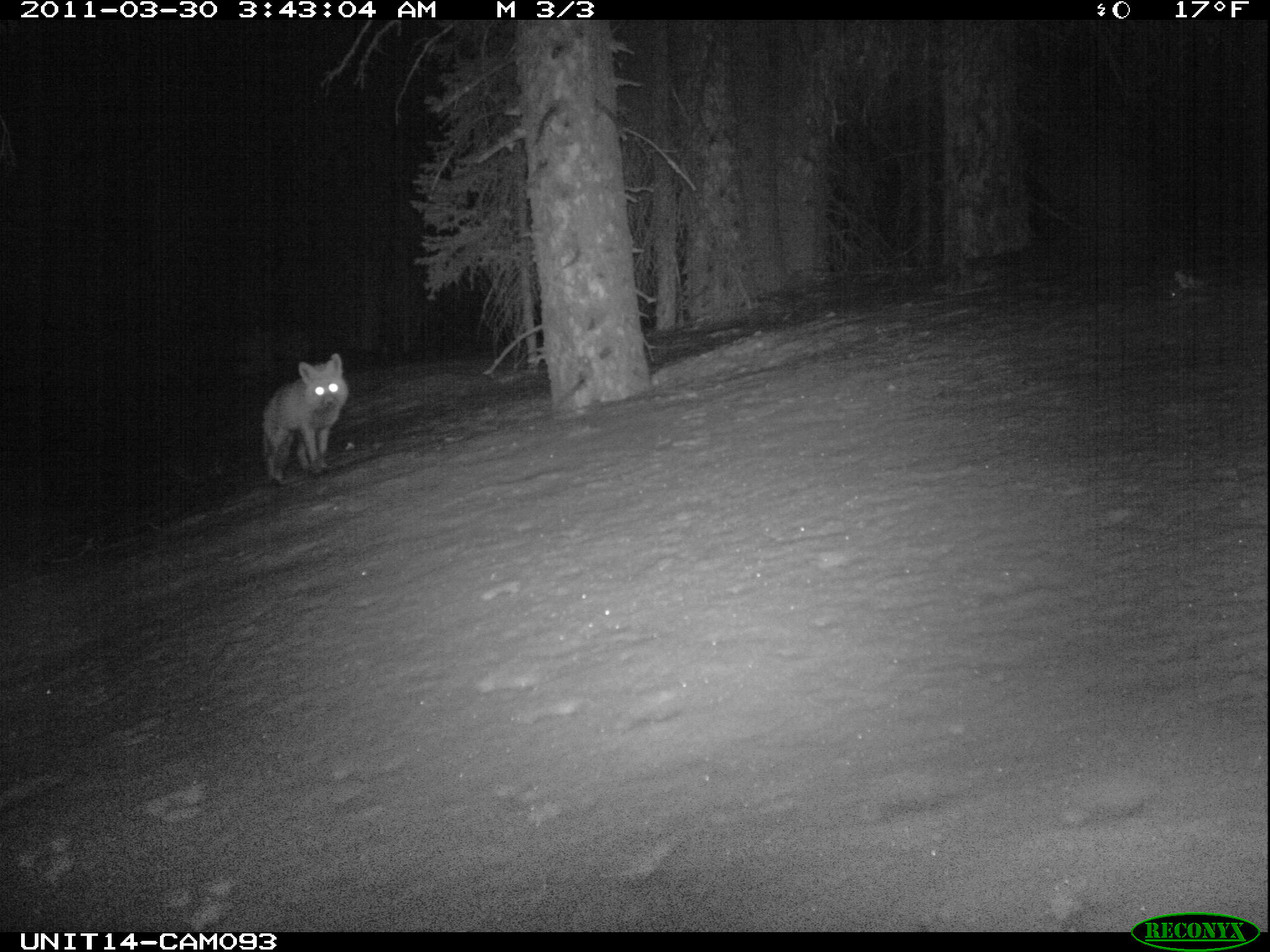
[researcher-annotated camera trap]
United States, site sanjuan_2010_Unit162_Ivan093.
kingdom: Animalia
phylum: Chordata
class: Mammalia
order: Carnivora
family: Canidae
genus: Vulpes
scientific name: Vulpes vulpes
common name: red fox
Vulpes vulpes (red fox).